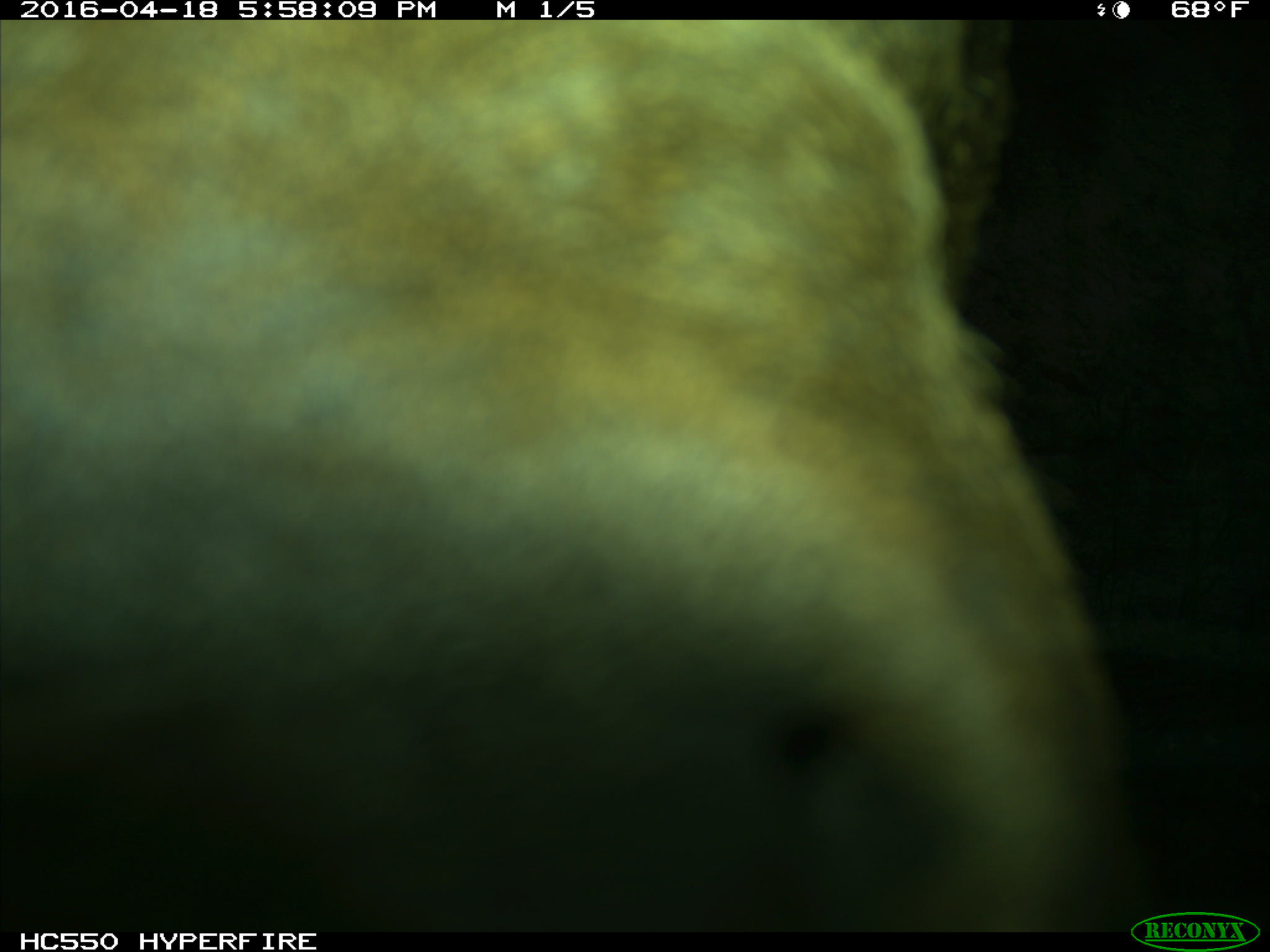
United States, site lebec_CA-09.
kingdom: Animalia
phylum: Chordata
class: Mammalia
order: Artiodactyla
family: Cervidae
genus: Cervus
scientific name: Cervus canadensis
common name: elk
Cervus canadensis (elk).